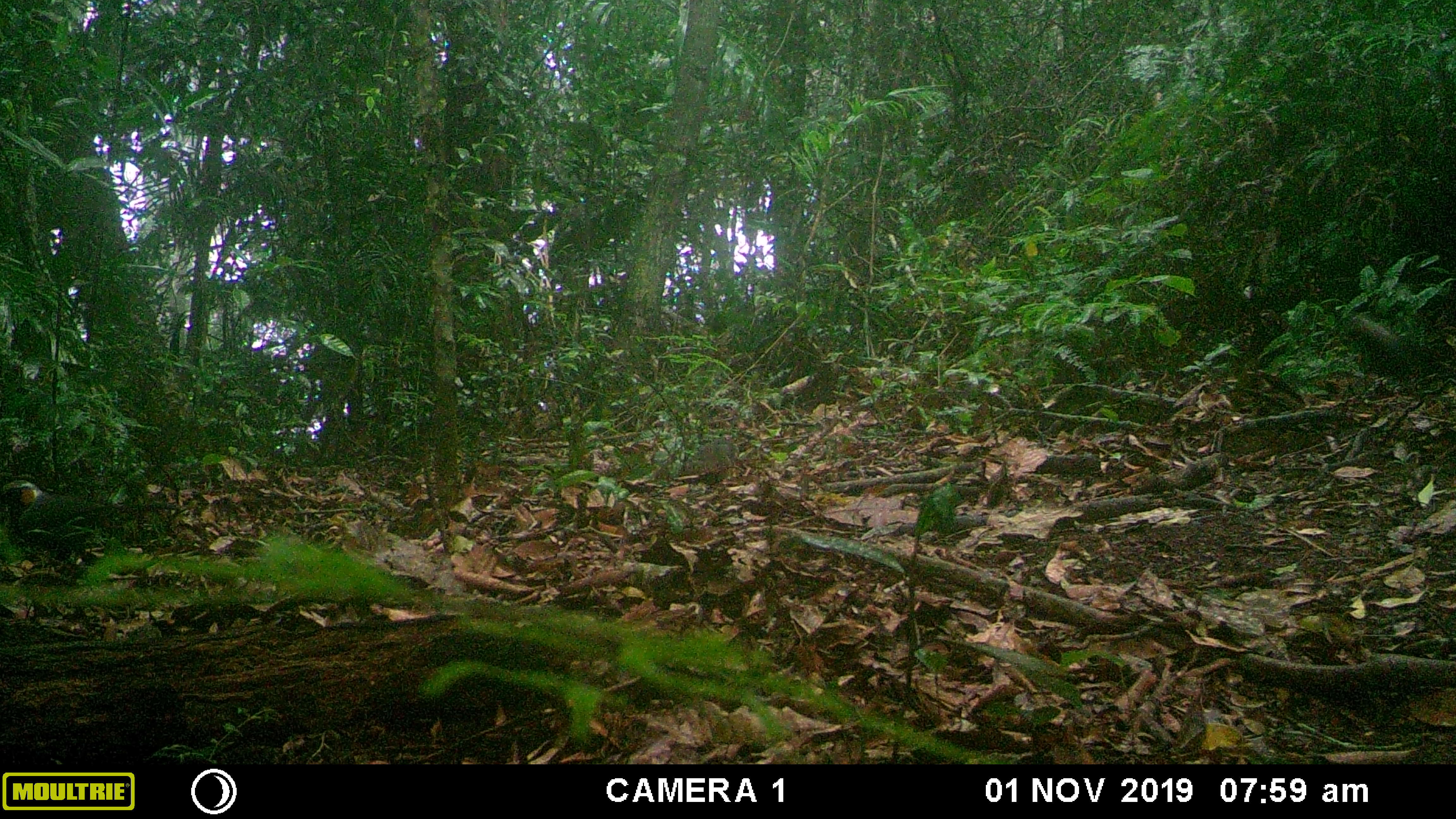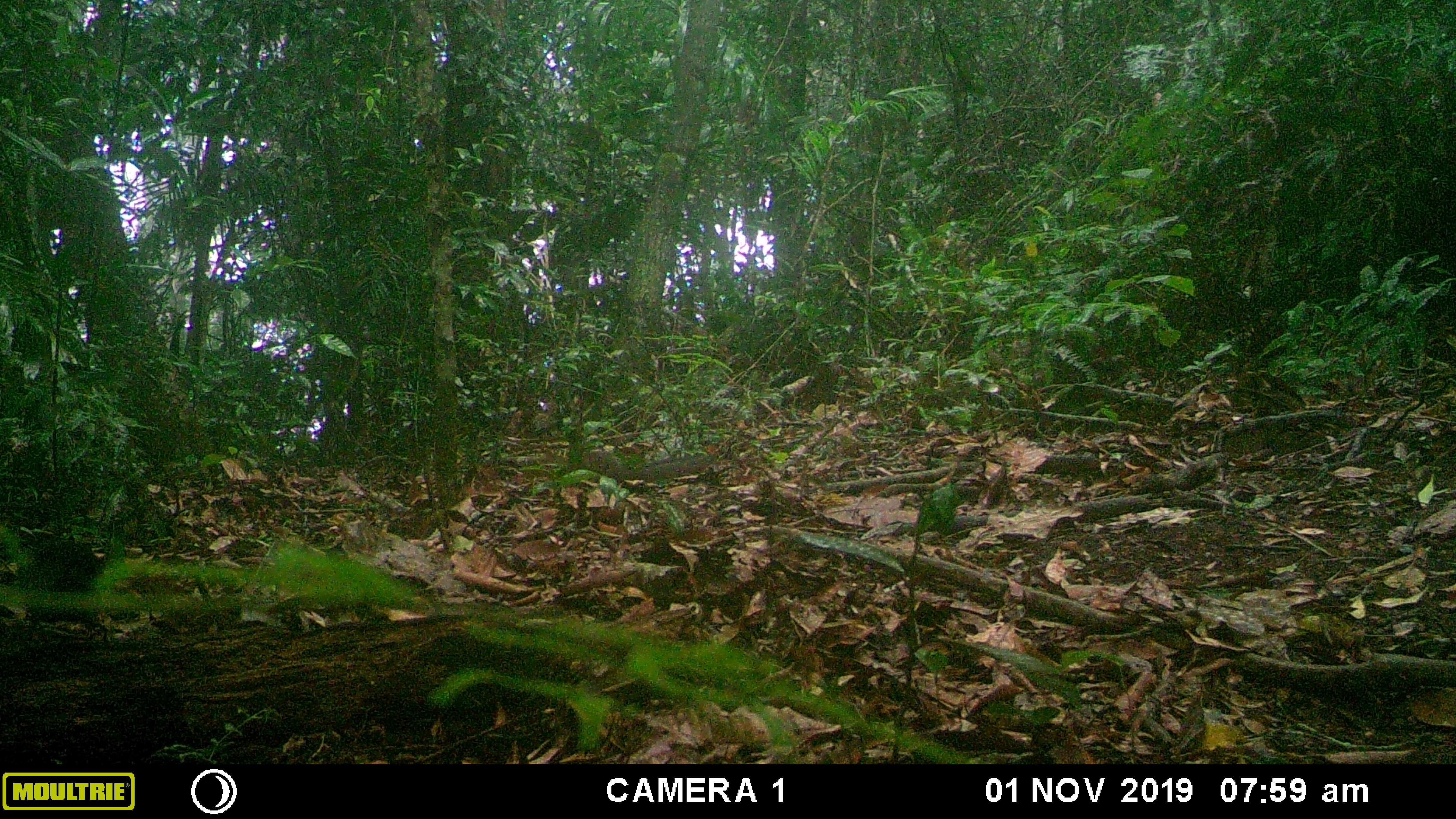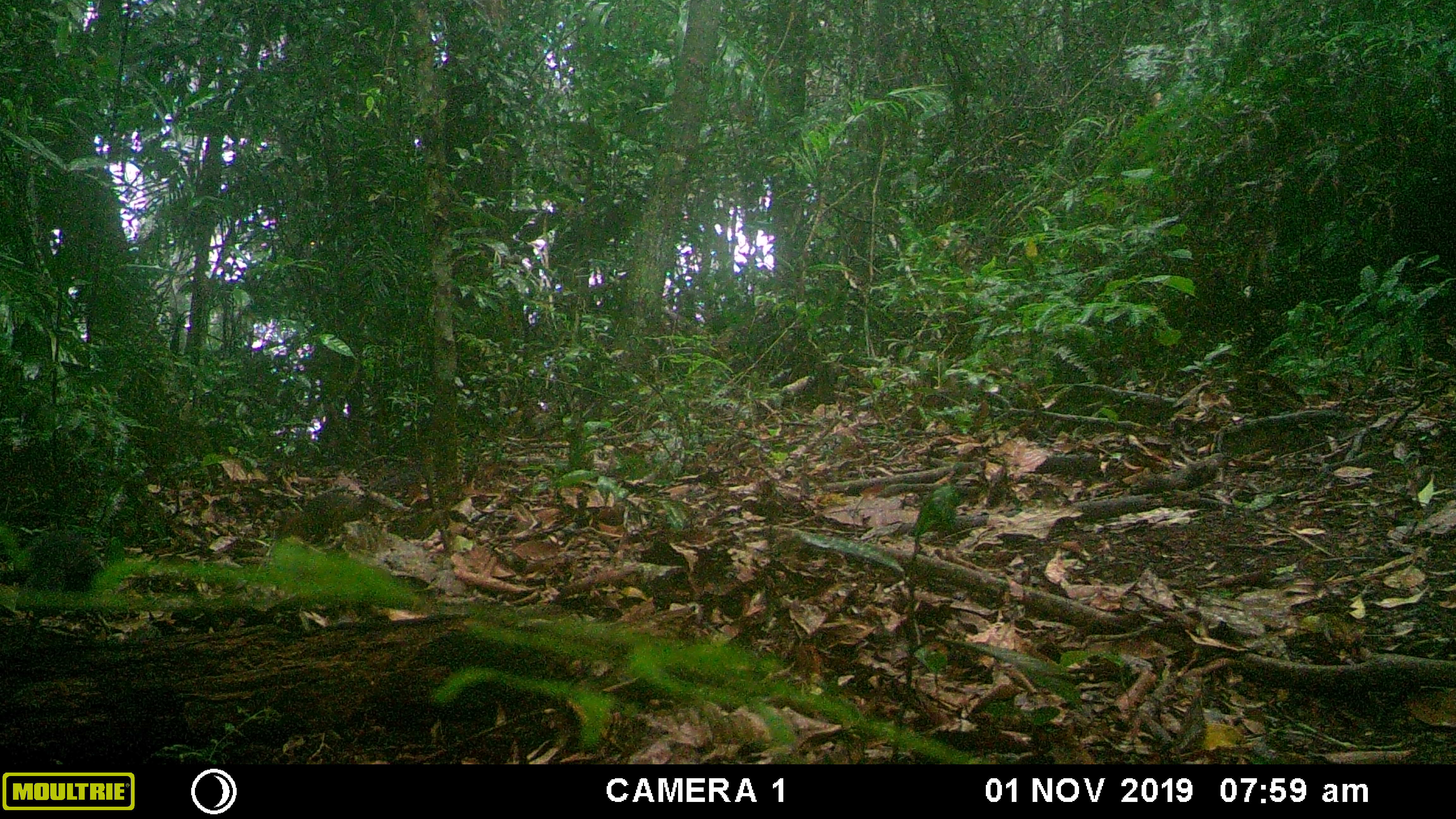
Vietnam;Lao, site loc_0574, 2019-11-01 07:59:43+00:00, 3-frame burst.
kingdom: Animalia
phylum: Chordata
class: Mammalia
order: Rodentia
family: Sciuridae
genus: Dremomys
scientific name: Dremomys rufigenis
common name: red-cheeked squirrel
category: red cheeked squirrel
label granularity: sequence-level